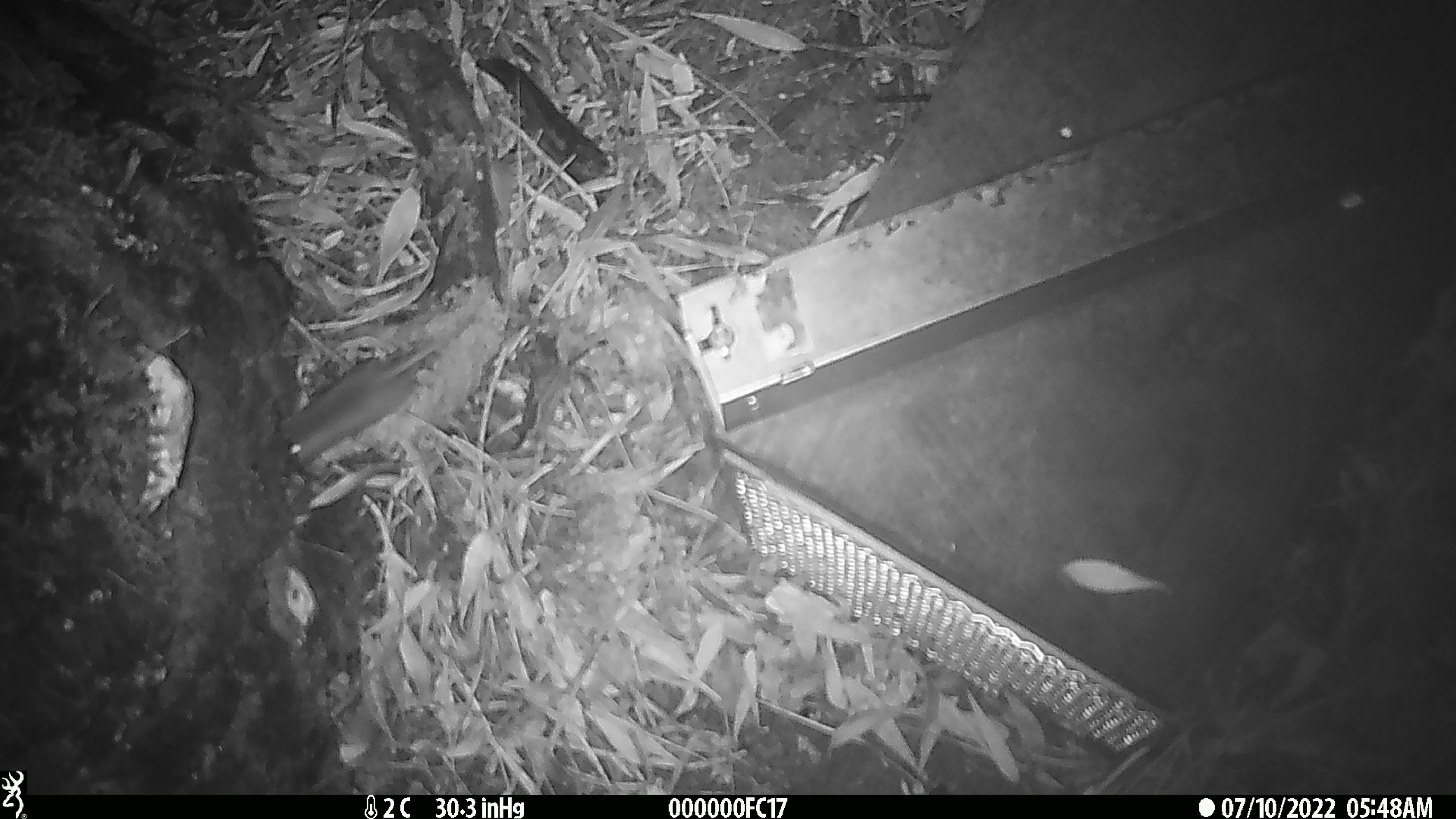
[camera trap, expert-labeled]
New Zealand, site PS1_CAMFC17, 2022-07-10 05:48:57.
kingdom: Animalia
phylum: Chordata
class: Mammalia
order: Rodentia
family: Muridae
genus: Mus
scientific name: Mus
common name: mouse